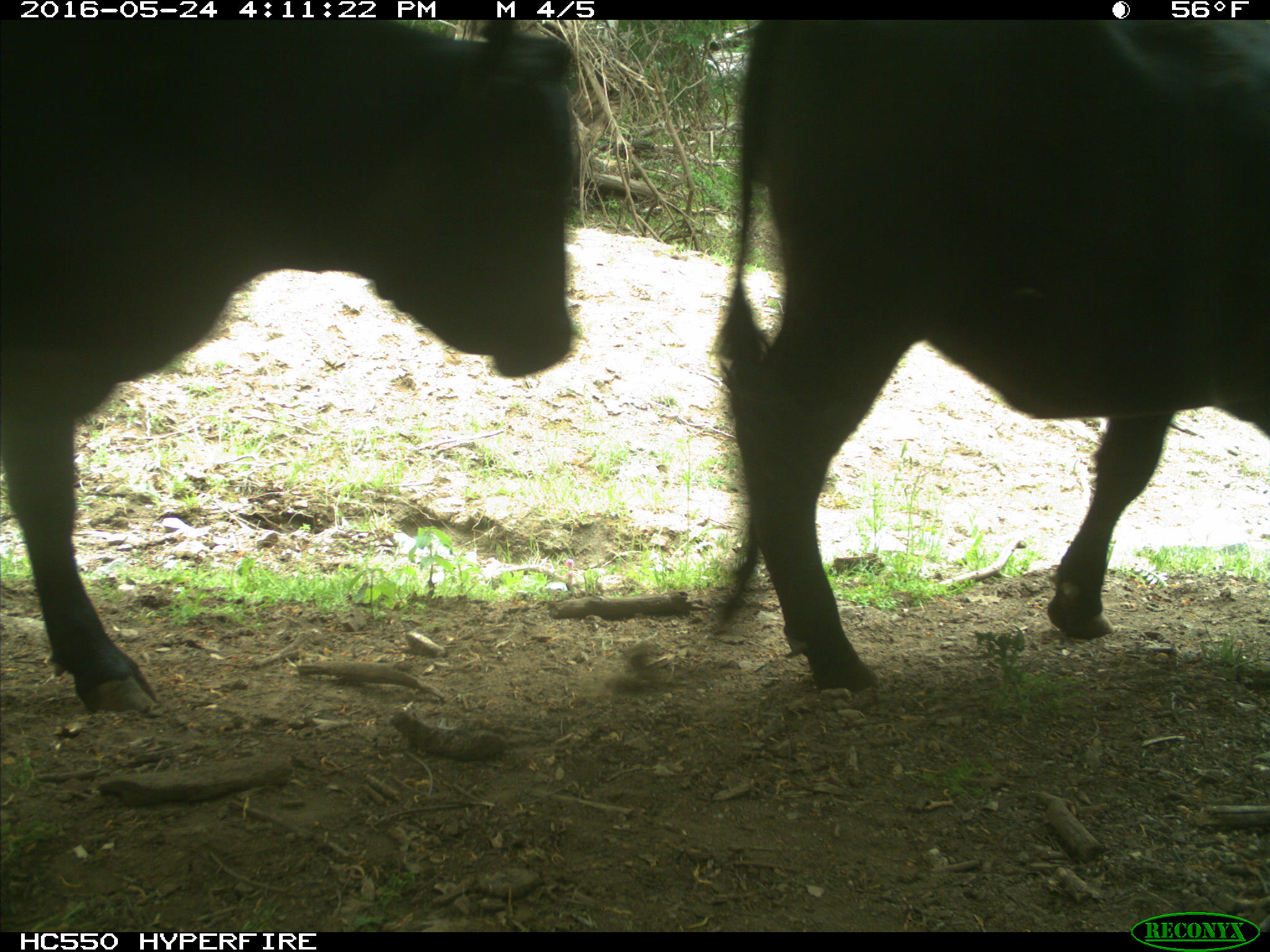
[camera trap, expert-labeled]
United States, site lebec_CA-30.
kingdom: Animalia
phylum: Chordata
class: Mammalia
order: Artiodactyla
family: Bovidae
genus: Bos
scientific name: Bos taurus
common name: domestic cow